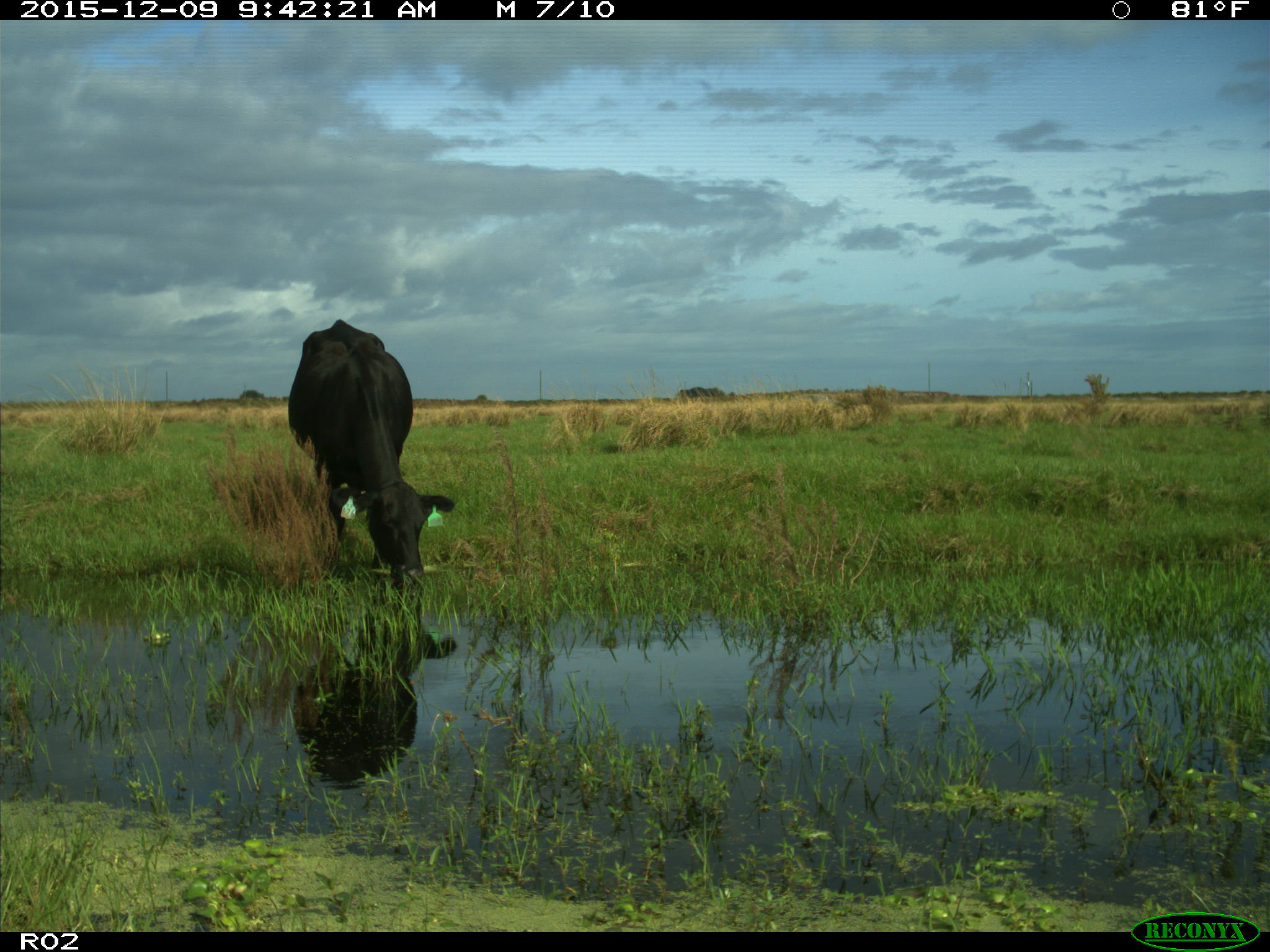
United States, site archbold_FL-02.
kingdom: Animalia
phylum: Chordata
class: Mammalia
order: Artiodactyla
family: Bovidae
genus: Bos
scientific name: Bos taurus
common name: domestic cow